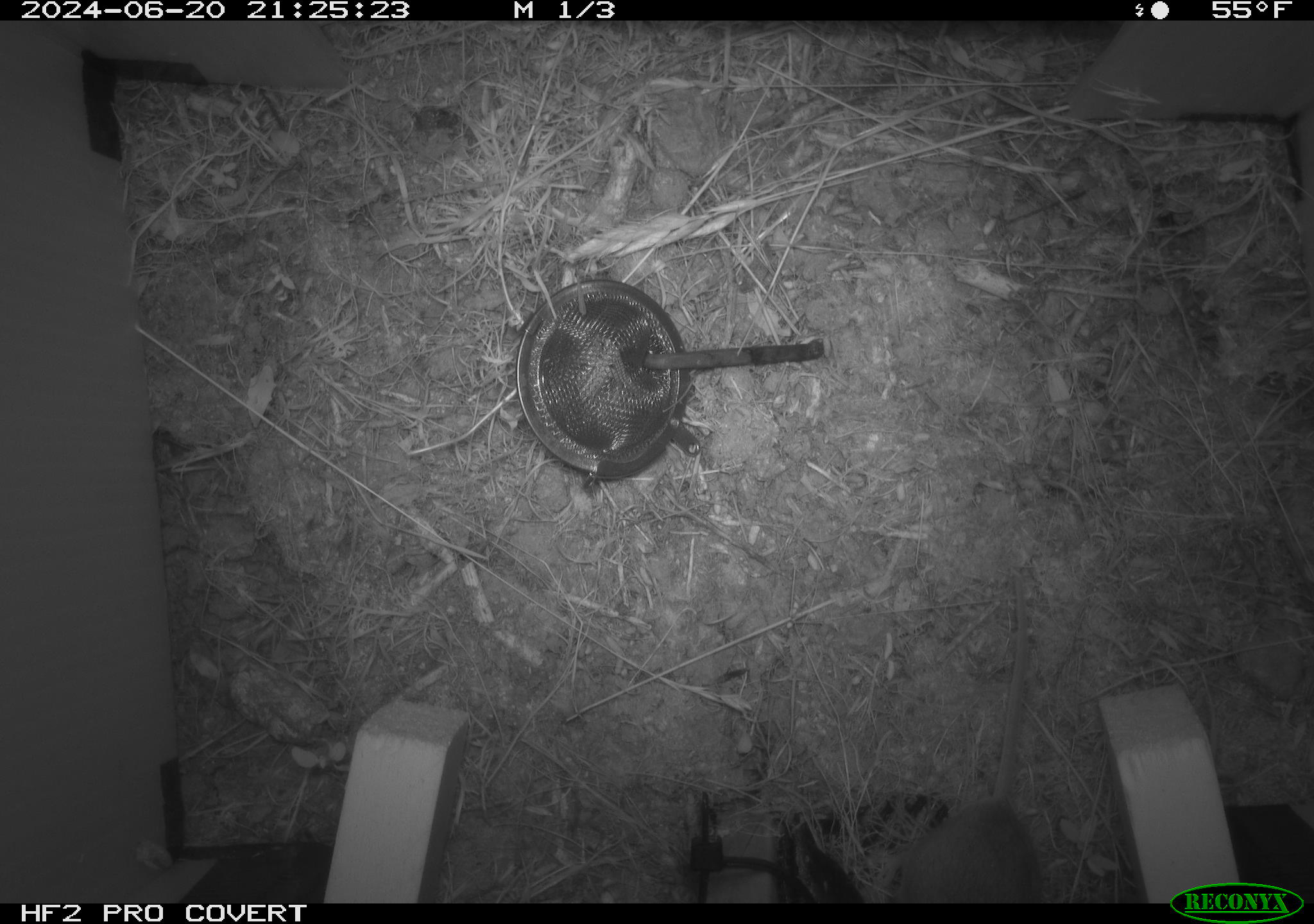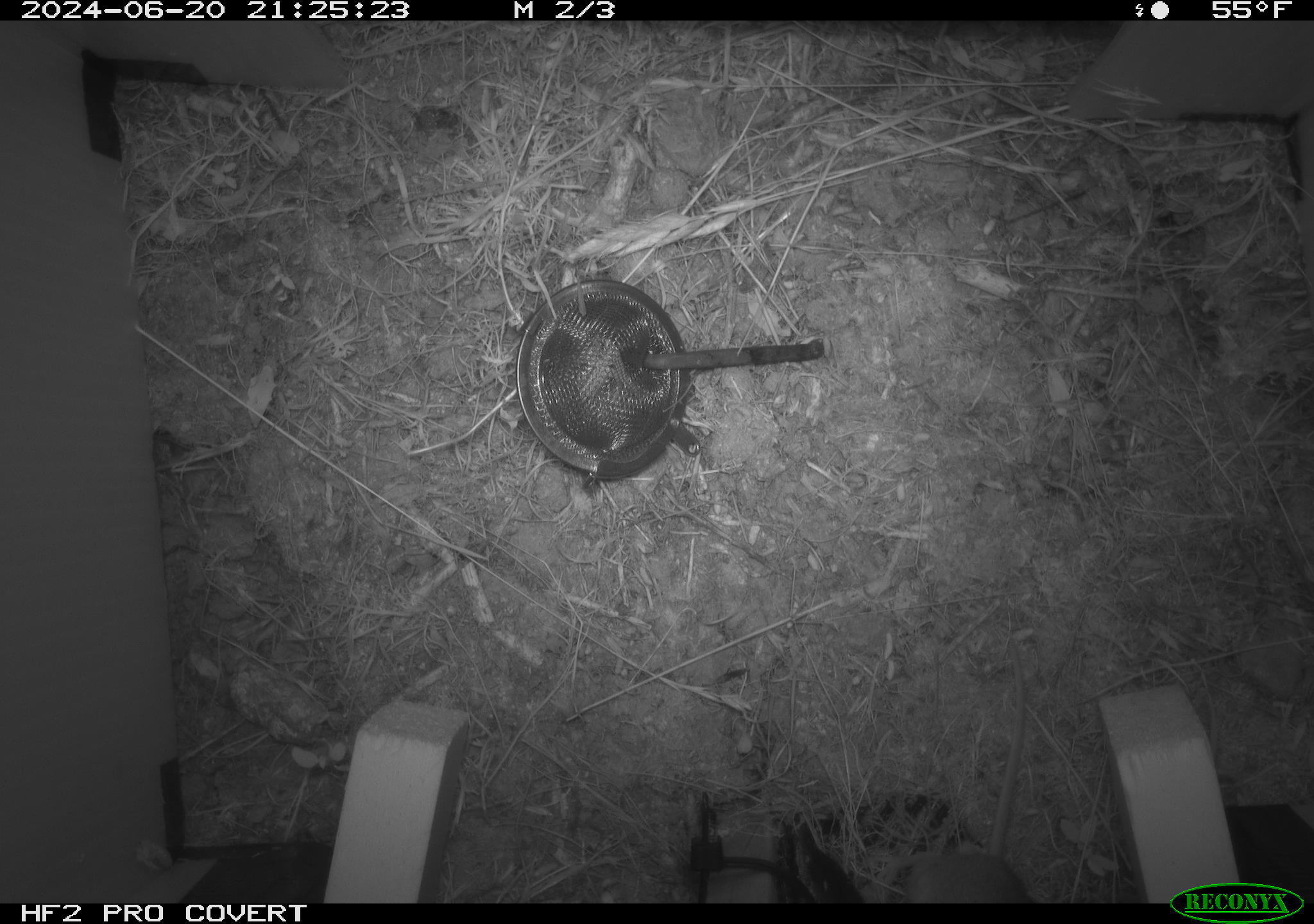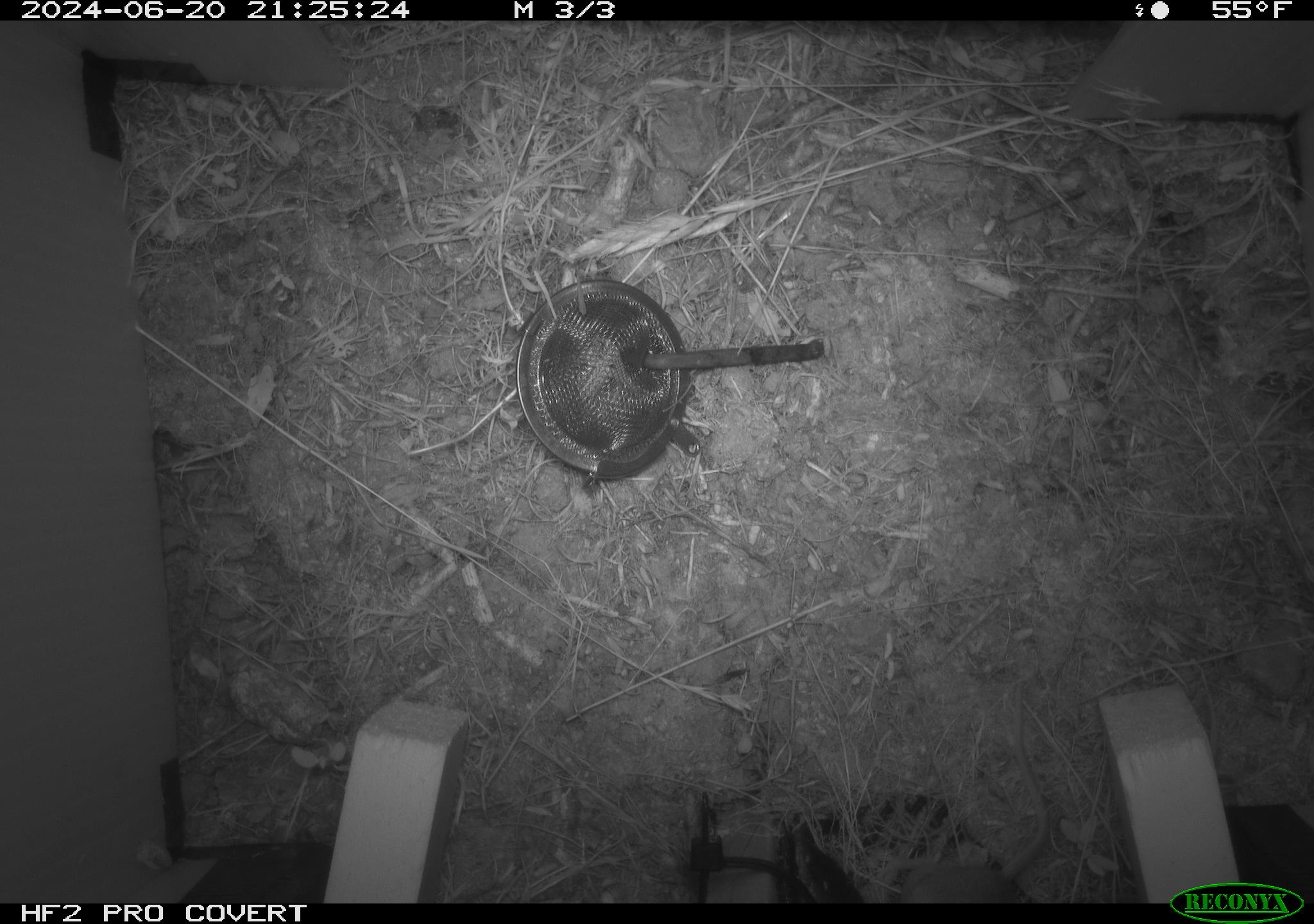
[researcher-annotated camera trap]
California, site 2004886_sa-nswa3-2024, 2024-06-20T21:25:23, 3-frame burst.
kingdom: Animalia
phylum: Chordata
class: Mammalia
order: Rodentia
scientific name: Rodentia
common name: rodent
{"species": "rodent (Rodentia)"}